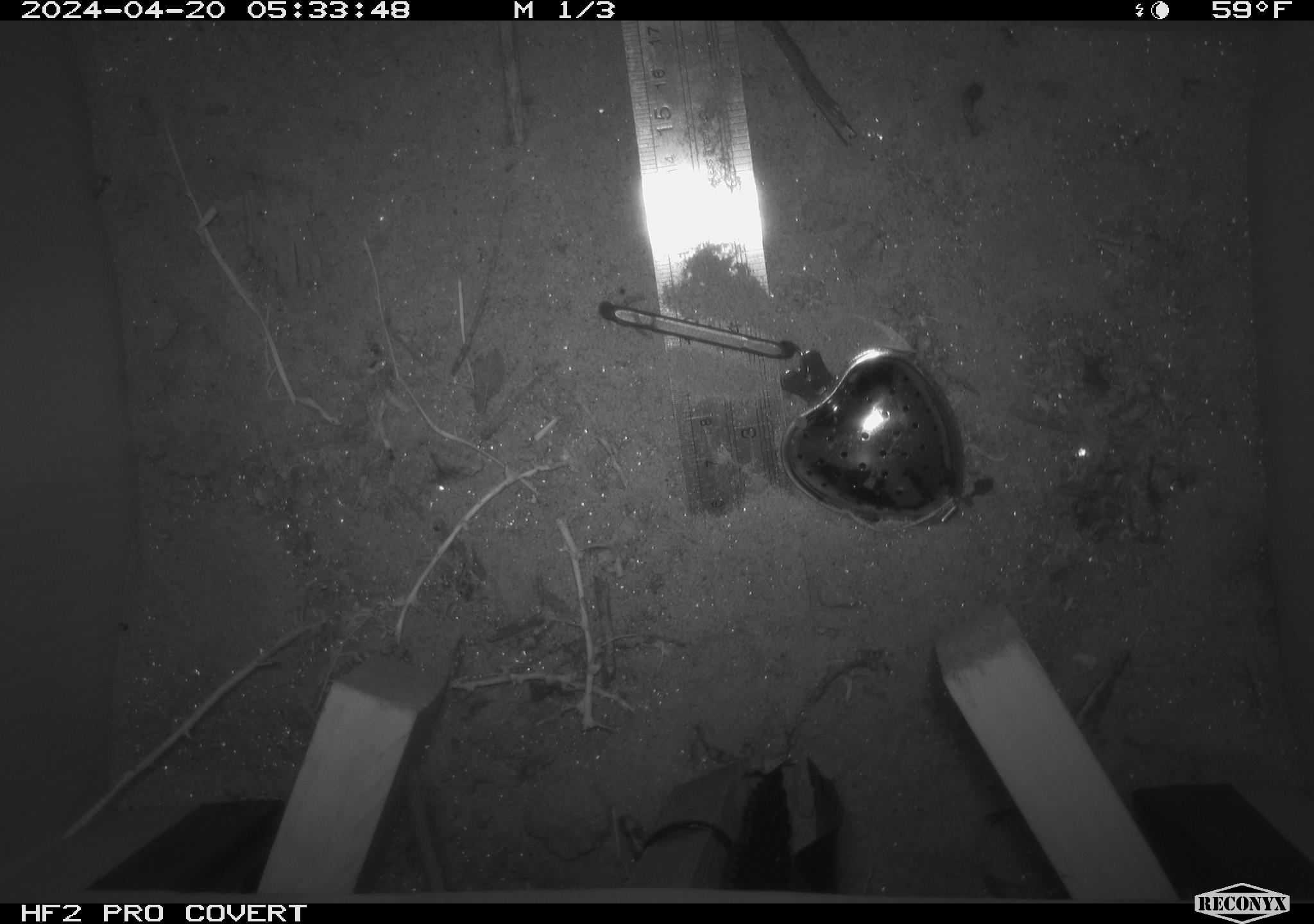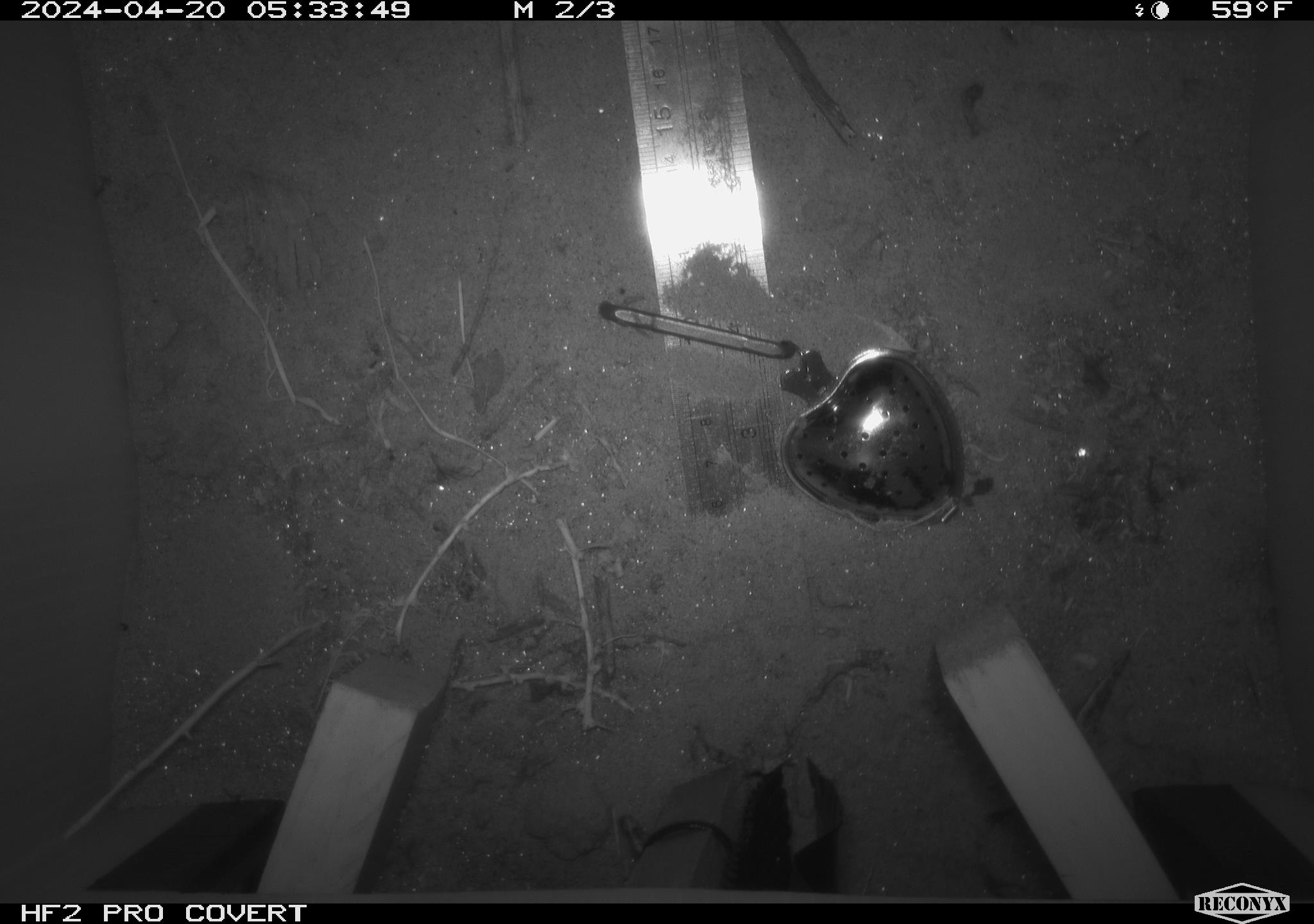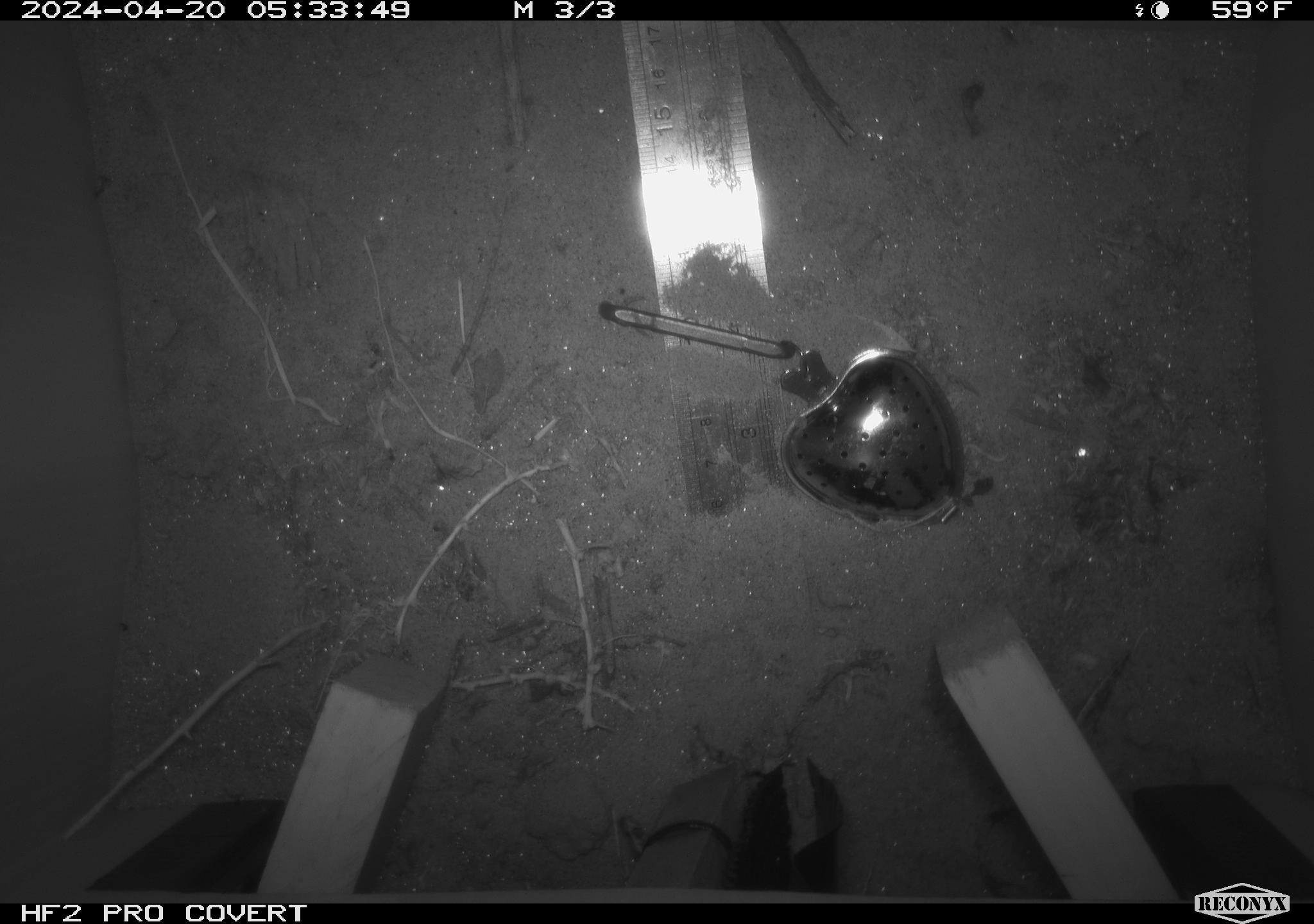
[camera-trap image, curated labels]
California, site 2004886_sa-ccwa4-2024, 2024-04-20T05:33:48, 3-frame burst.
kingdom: Animalia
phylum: Chordata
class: Mammalia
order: Rodentia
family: Heteromyidae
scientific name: Heteromyidae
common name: kangaroo rats and pocket mice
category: heteromyidae family